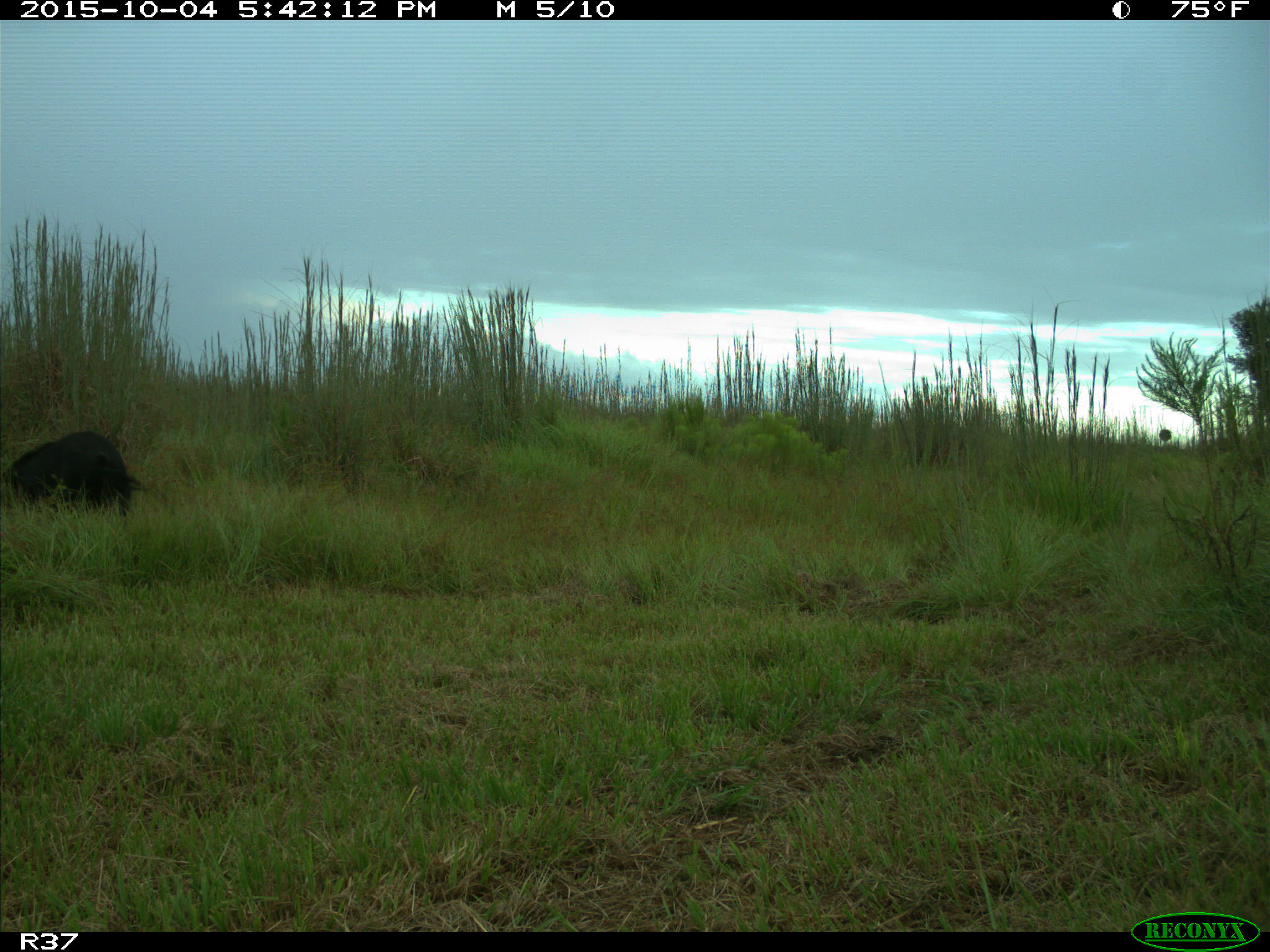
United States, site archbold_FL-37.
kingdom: Animalia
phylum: Chordata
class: Mammalia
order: Artiodactyla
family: Suidae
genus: Sus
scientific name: Sus scrofa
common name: wild boar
Sus scrofa (wild boar).